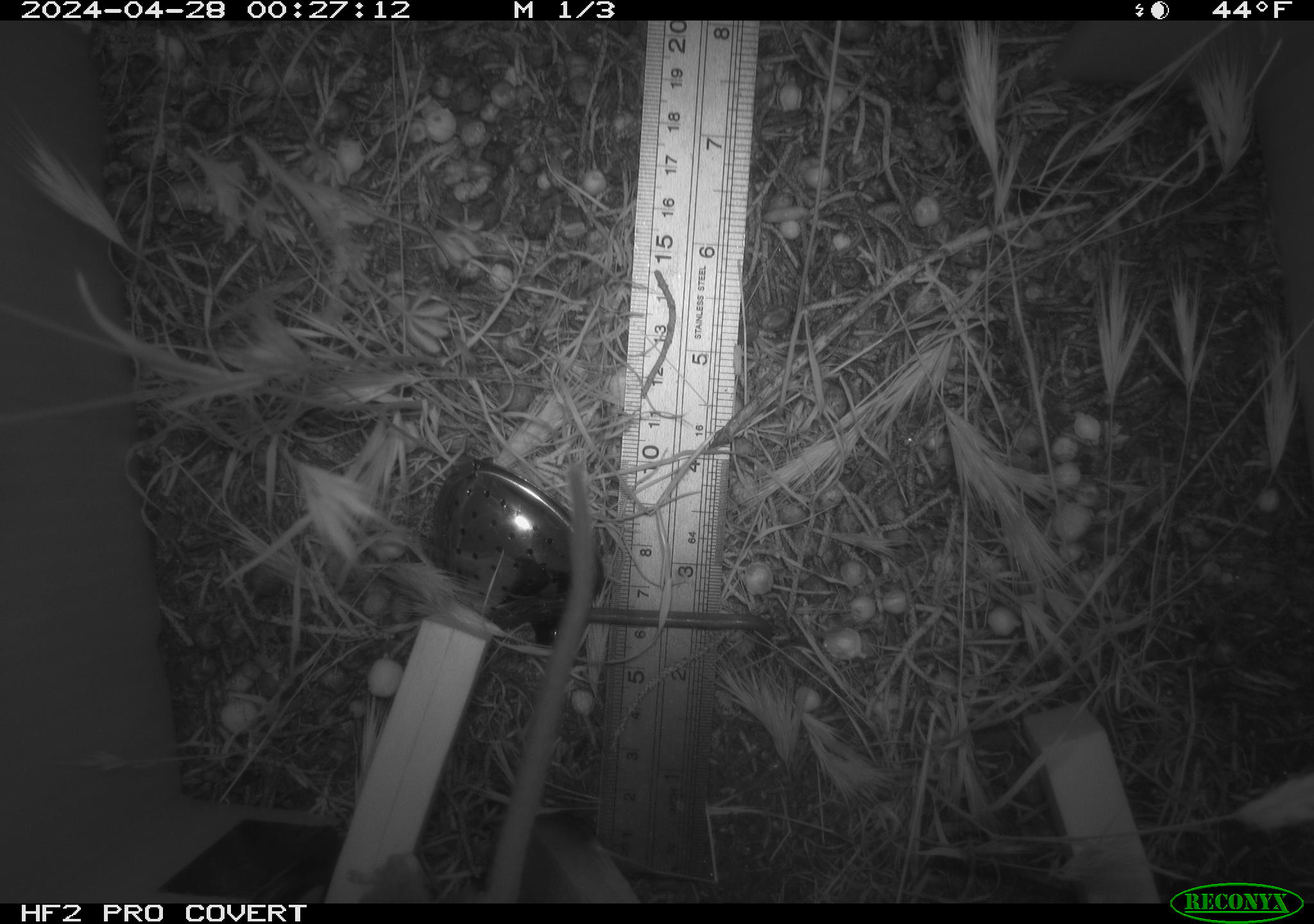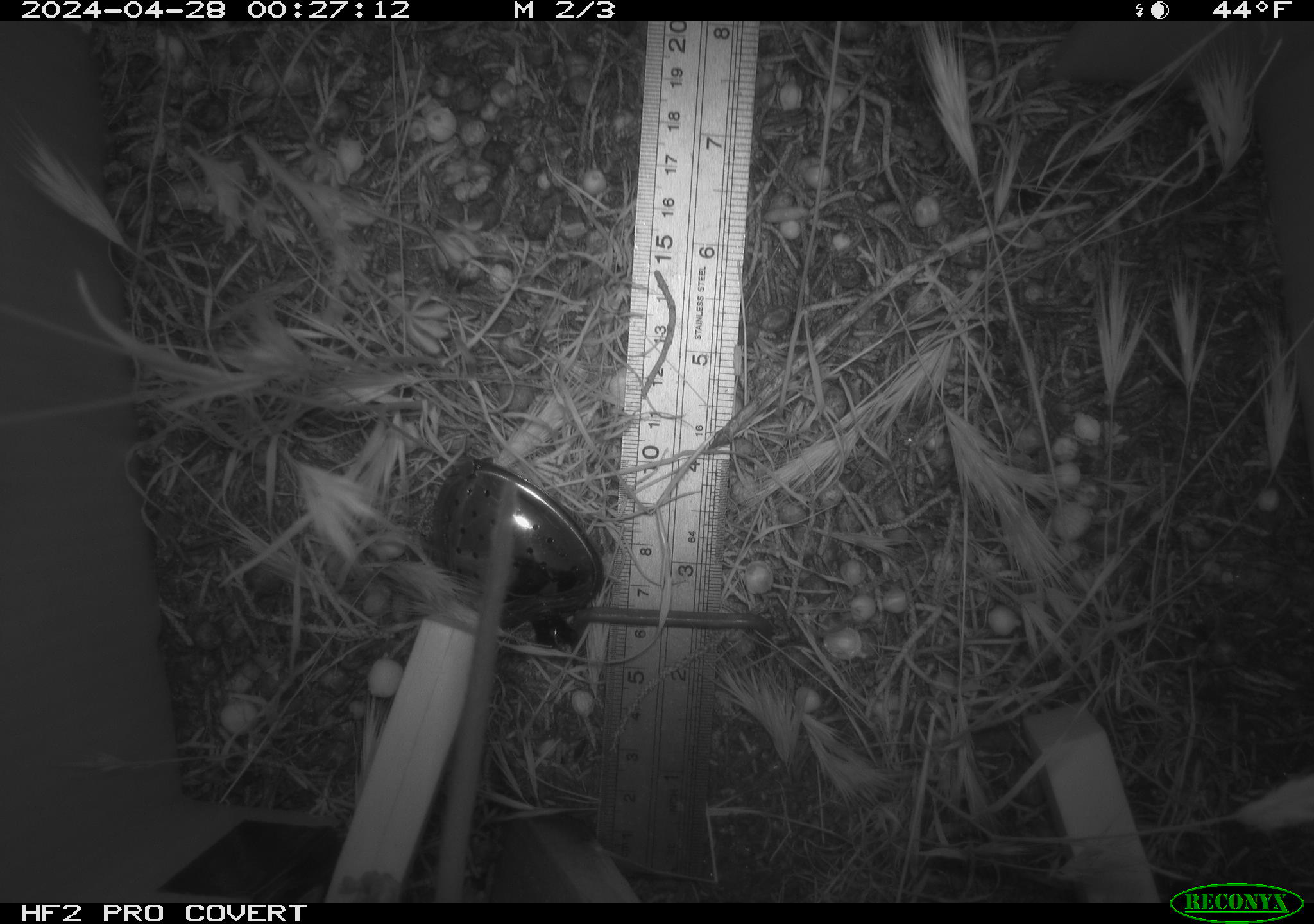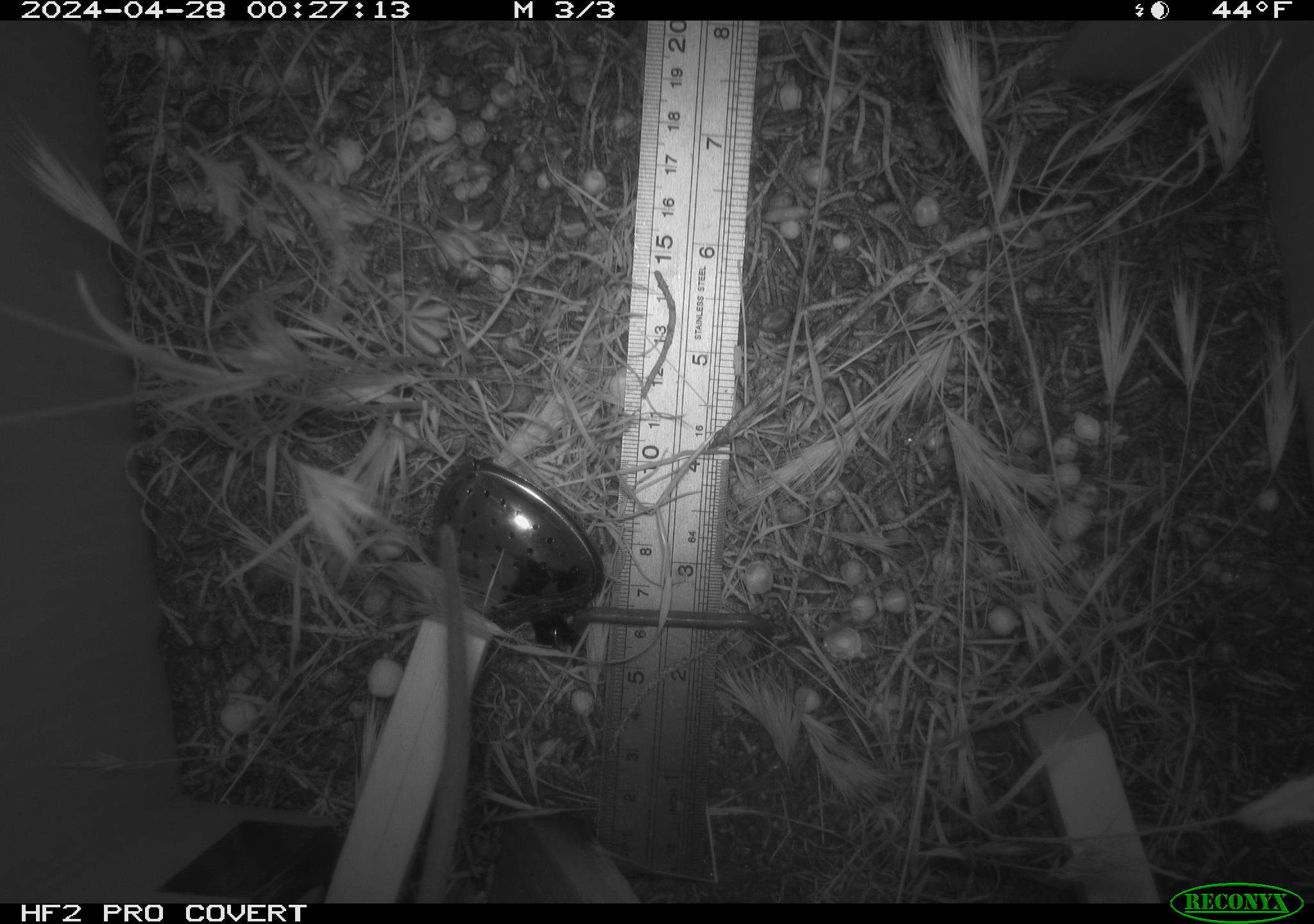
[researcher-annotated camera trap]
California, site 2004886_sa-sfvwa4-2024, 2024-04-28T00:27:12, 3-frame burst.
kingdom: Animalia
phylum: Chordata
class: Mammalia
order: Rodentia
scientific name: Rodentia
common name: mouse species